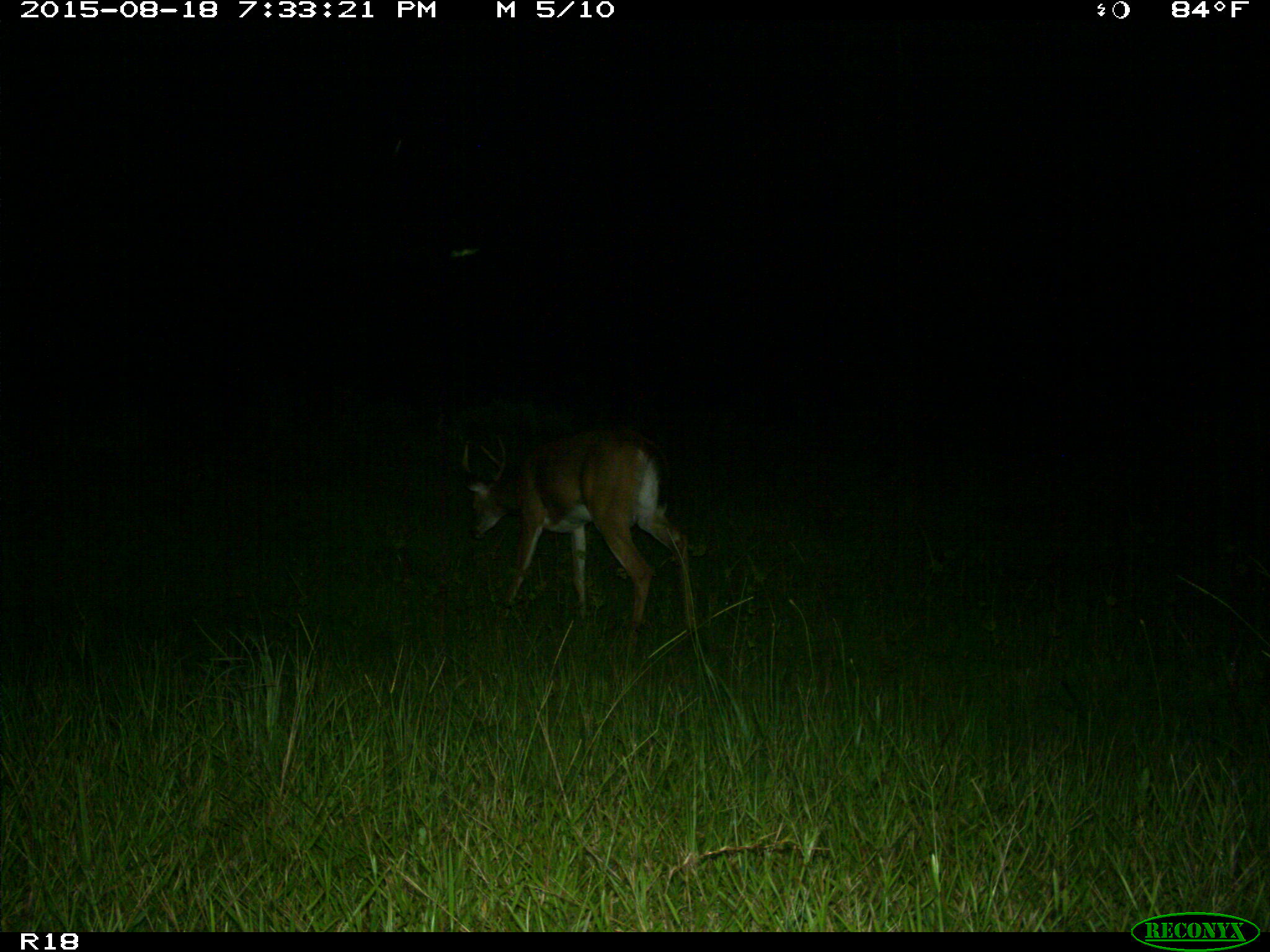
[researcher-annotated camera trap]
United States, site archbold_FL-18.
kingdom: Animalia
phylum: Chordata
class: Mammalia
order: Artiodactyla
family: Cervidae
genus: Odocoileus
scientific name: Odocoileus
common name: deer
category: unidentified deer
Unidentified deer (deer) (Odocoileus).